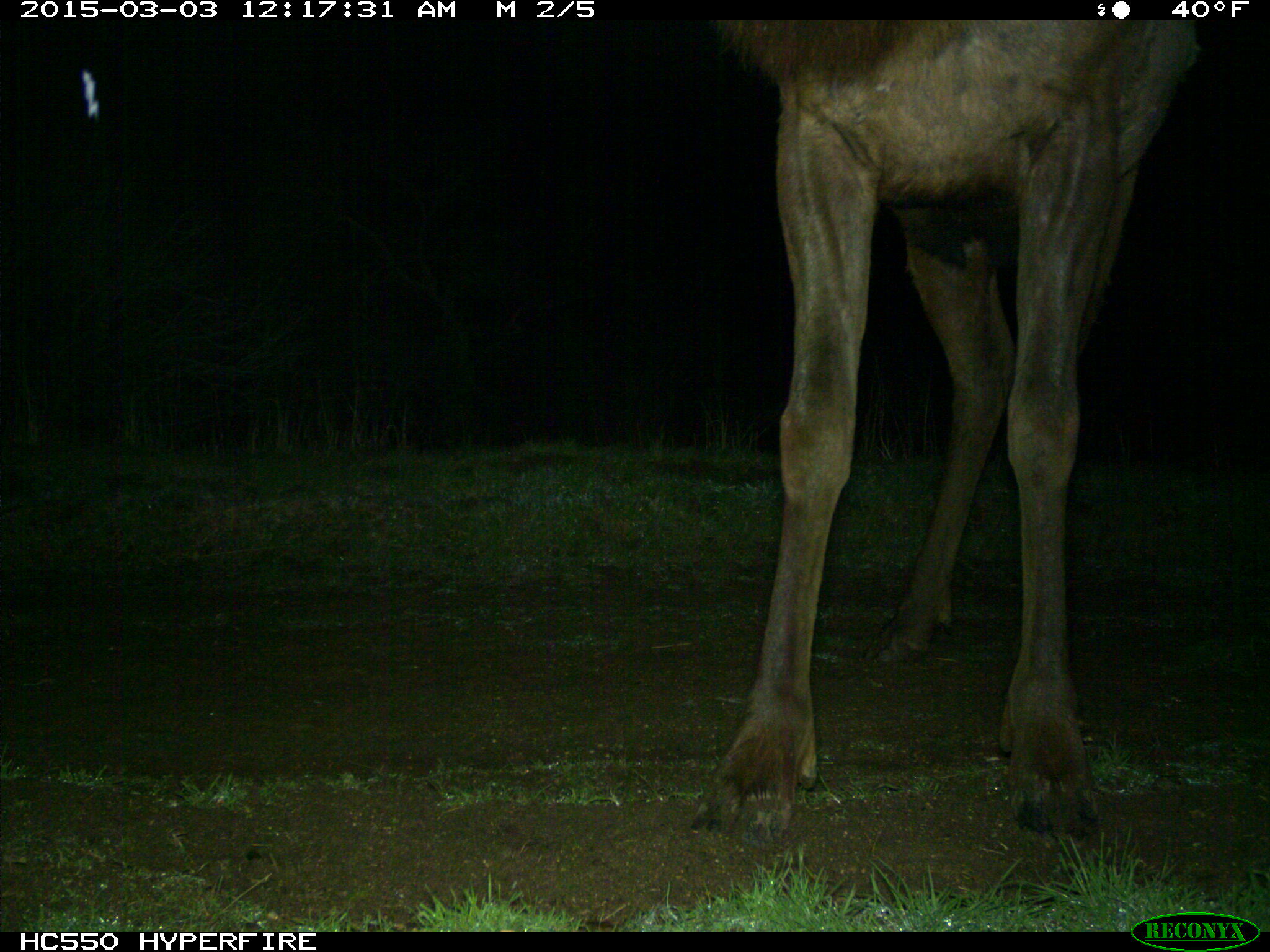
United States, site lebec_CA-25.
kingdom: Animalia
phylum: Chordata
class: Mammalia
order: Artiodactyla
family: Cervidae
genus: Cervus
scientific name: Cervus canadensis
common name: elk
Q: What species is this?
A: Cervus canadensis (elk).